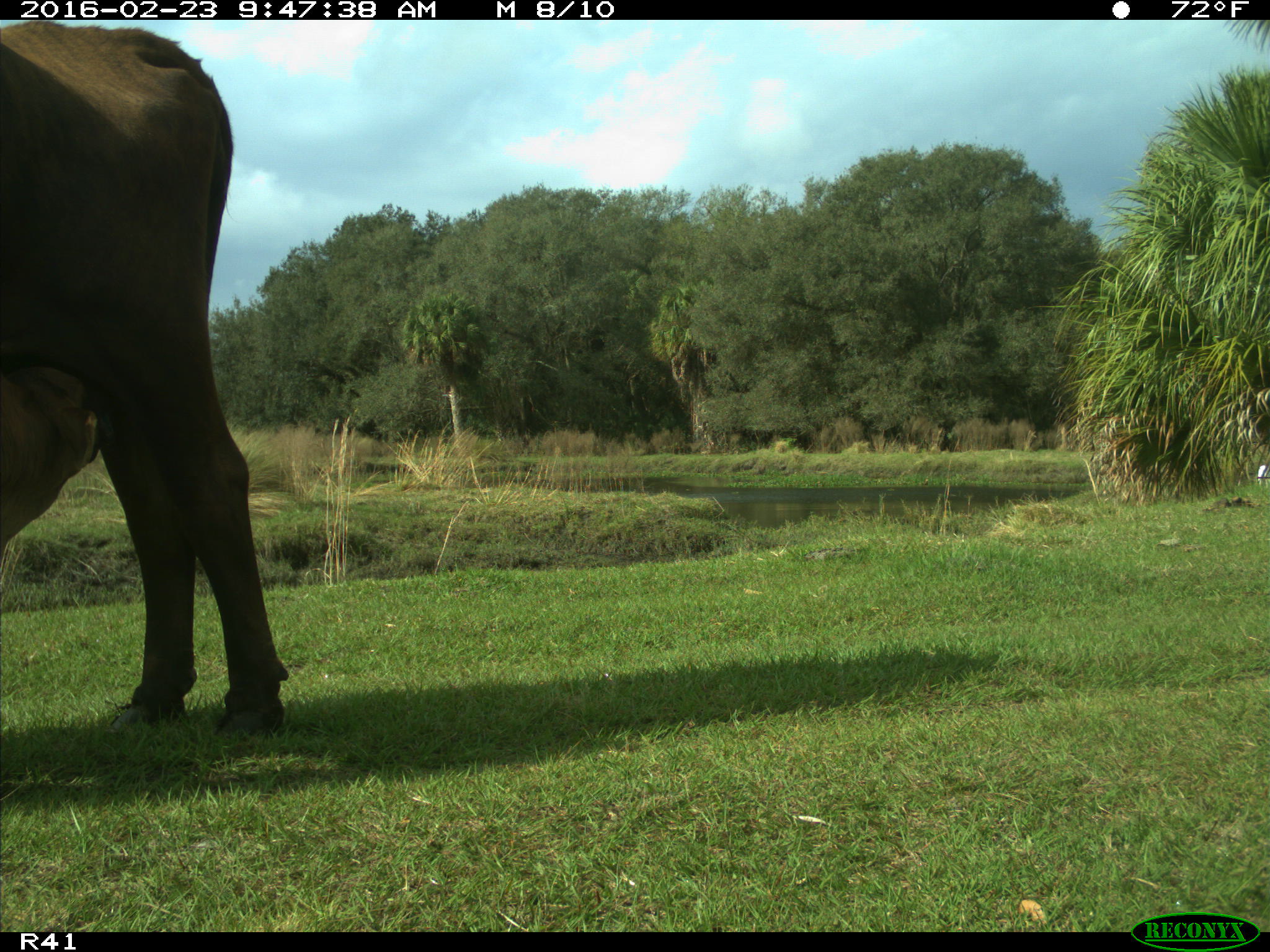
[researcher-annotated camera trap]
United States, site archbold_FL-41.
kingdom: Animalia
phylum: Chordata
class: Mammalia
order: Artiodactyla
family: Bovidae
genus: Bos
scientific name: Bos taurus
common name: domestic cow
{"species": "Bos taurus (domestic cow)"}